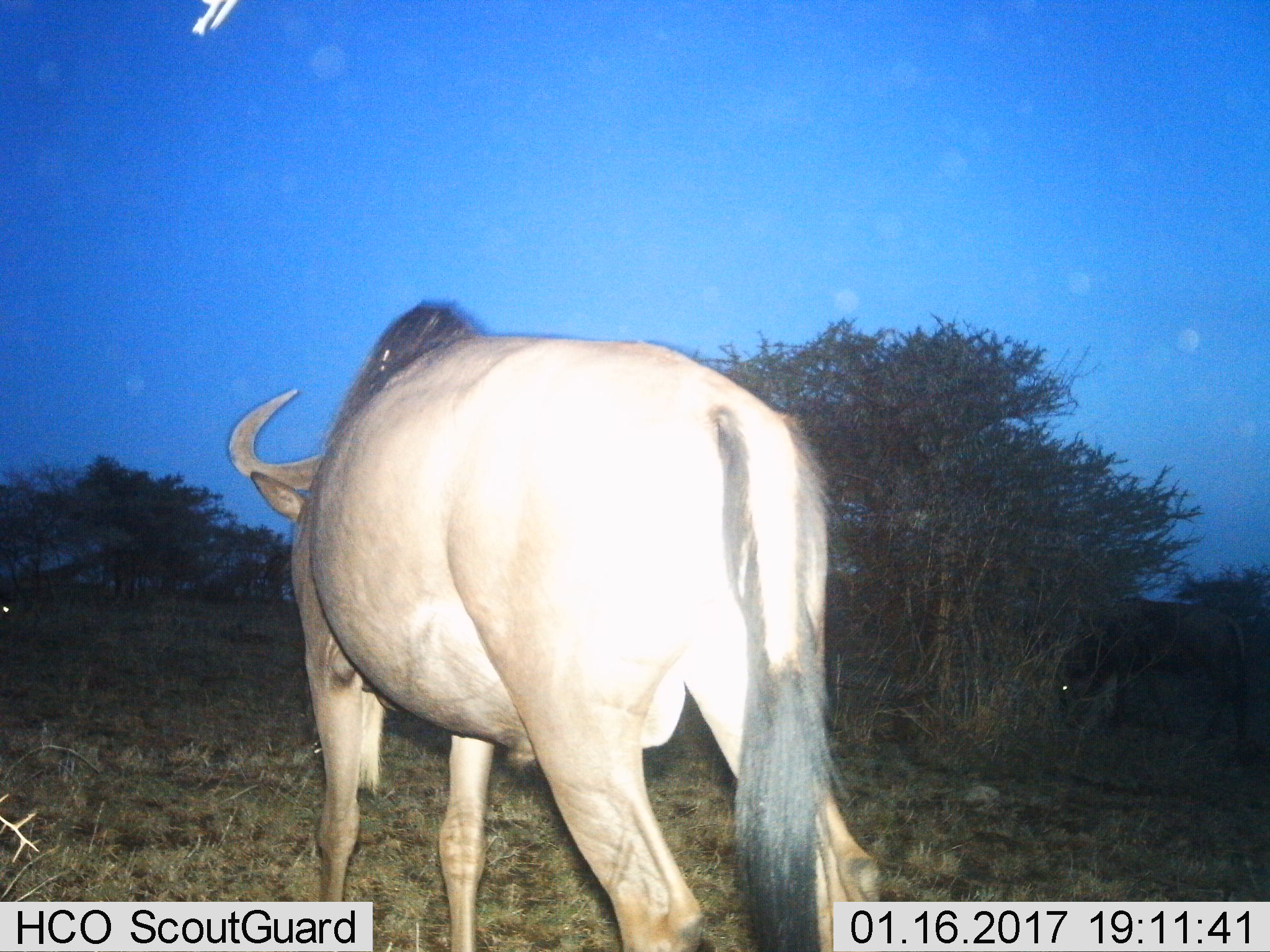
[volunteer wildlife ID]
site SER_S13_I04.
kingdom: Animalia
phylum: Chordata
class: Mammalia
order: Artiodactyla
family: Bovidae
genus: Connochaetes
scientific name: Connochaetes taurinus taurinus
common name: blue wildebeest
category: wildebeestblue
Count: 1.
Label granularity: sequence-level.